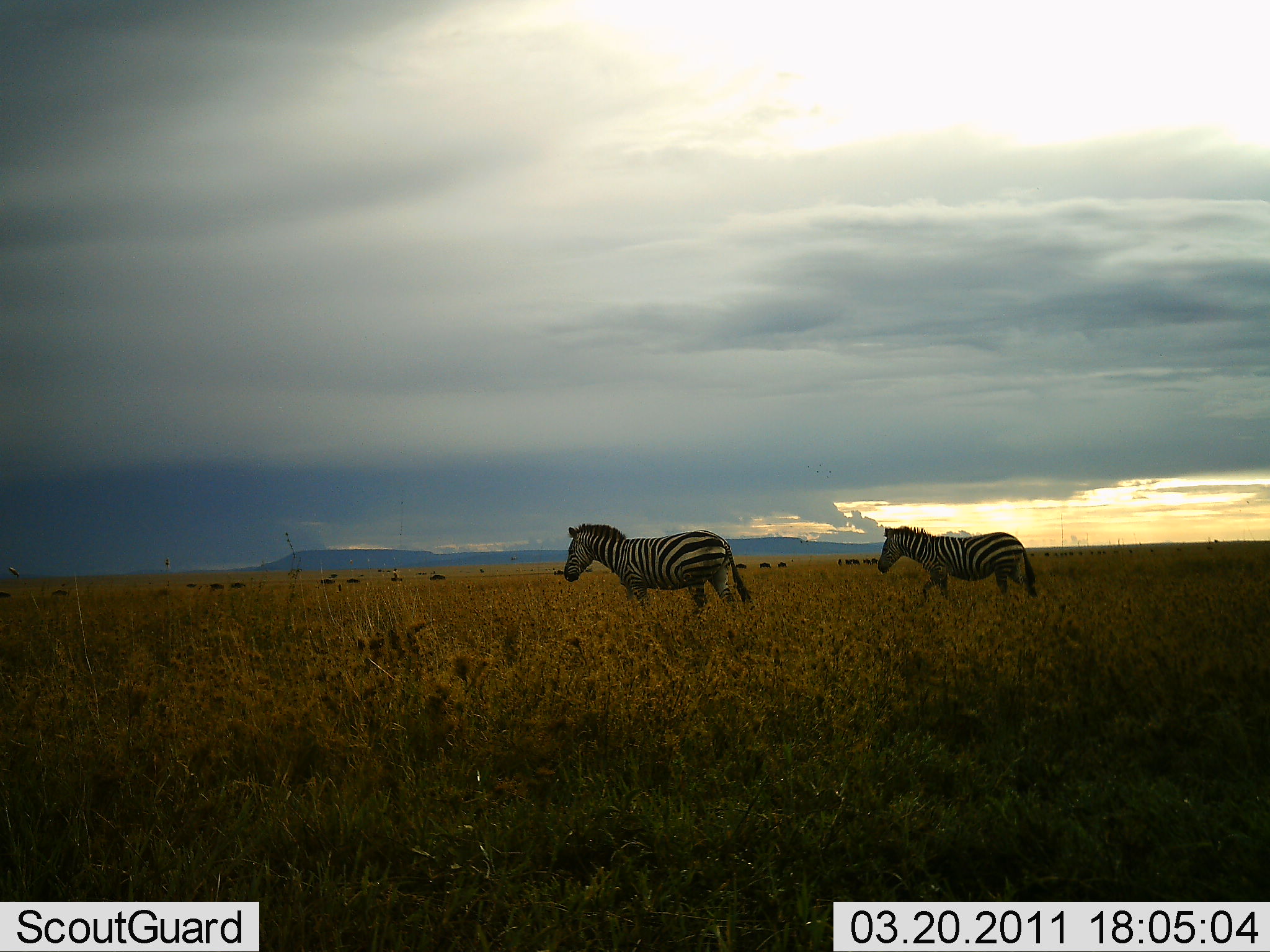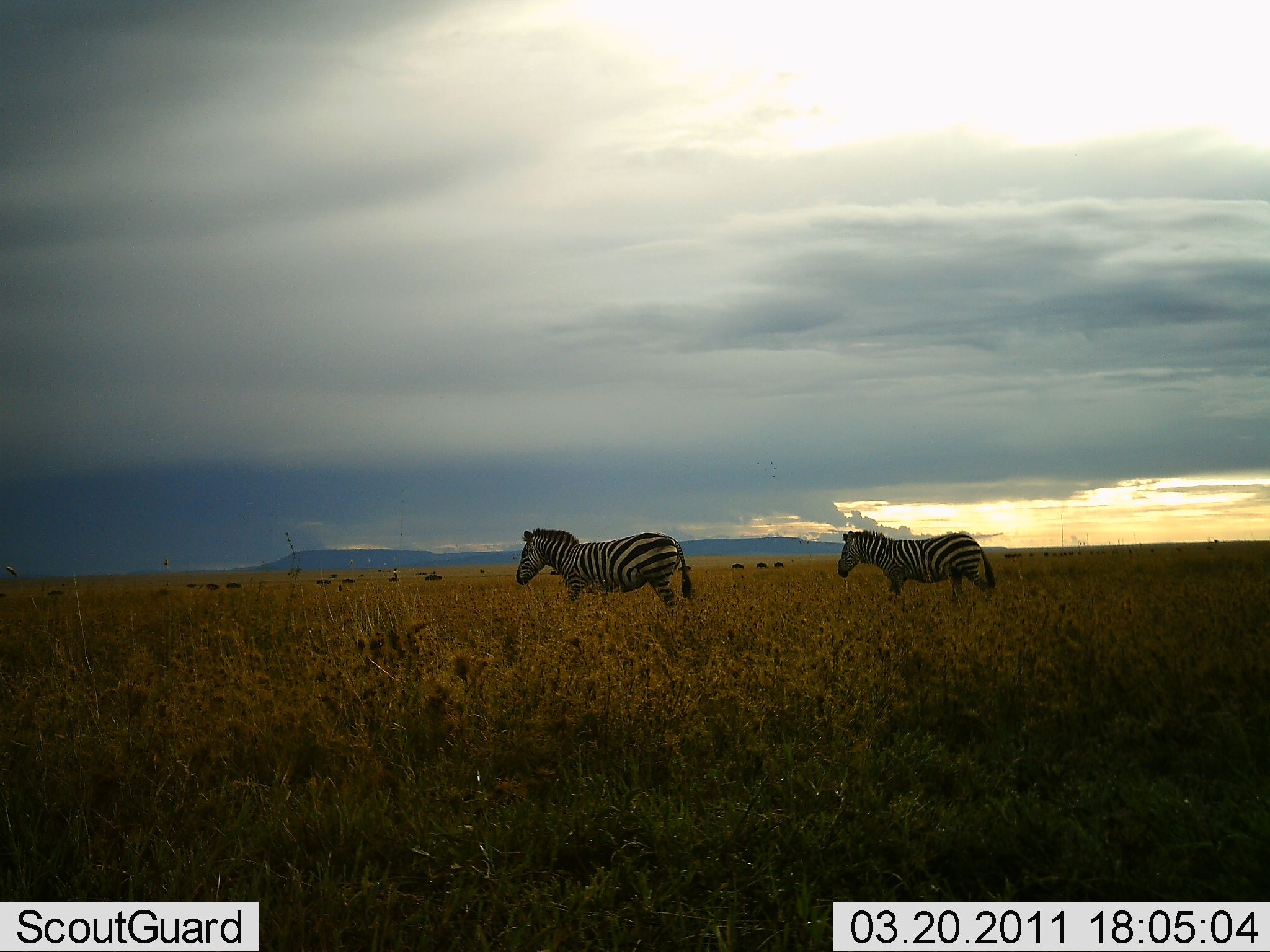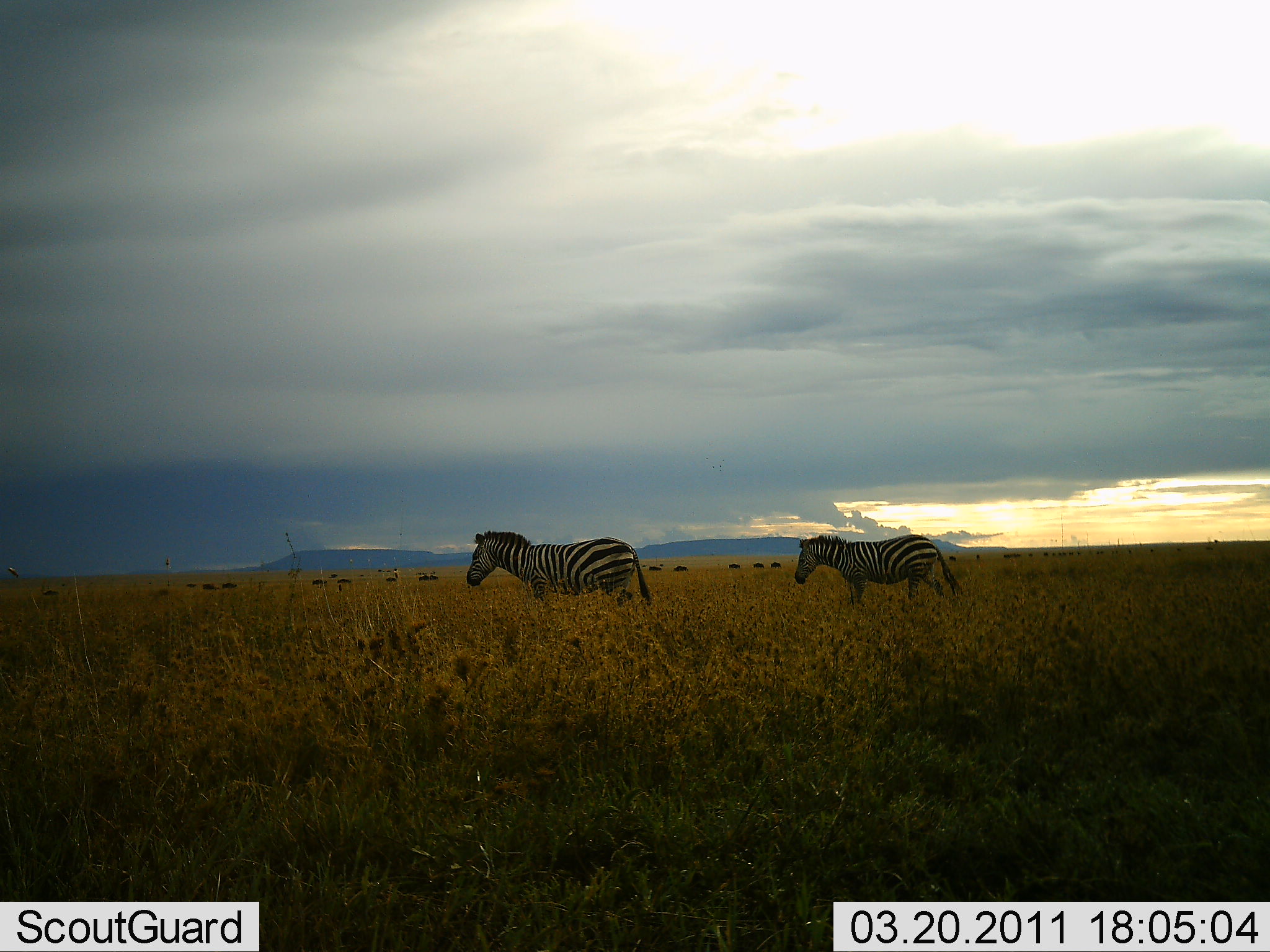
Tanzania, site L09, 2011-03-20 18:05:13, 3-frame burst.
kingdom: Animalia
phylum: Chordata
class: Mammalia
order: Perissodactyla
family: Equidae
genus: Equus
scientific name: Equus quagga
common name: plains zebra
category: zebra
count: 2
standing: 9%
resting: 0%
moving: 100%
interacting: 0%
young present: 0%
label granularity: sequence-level